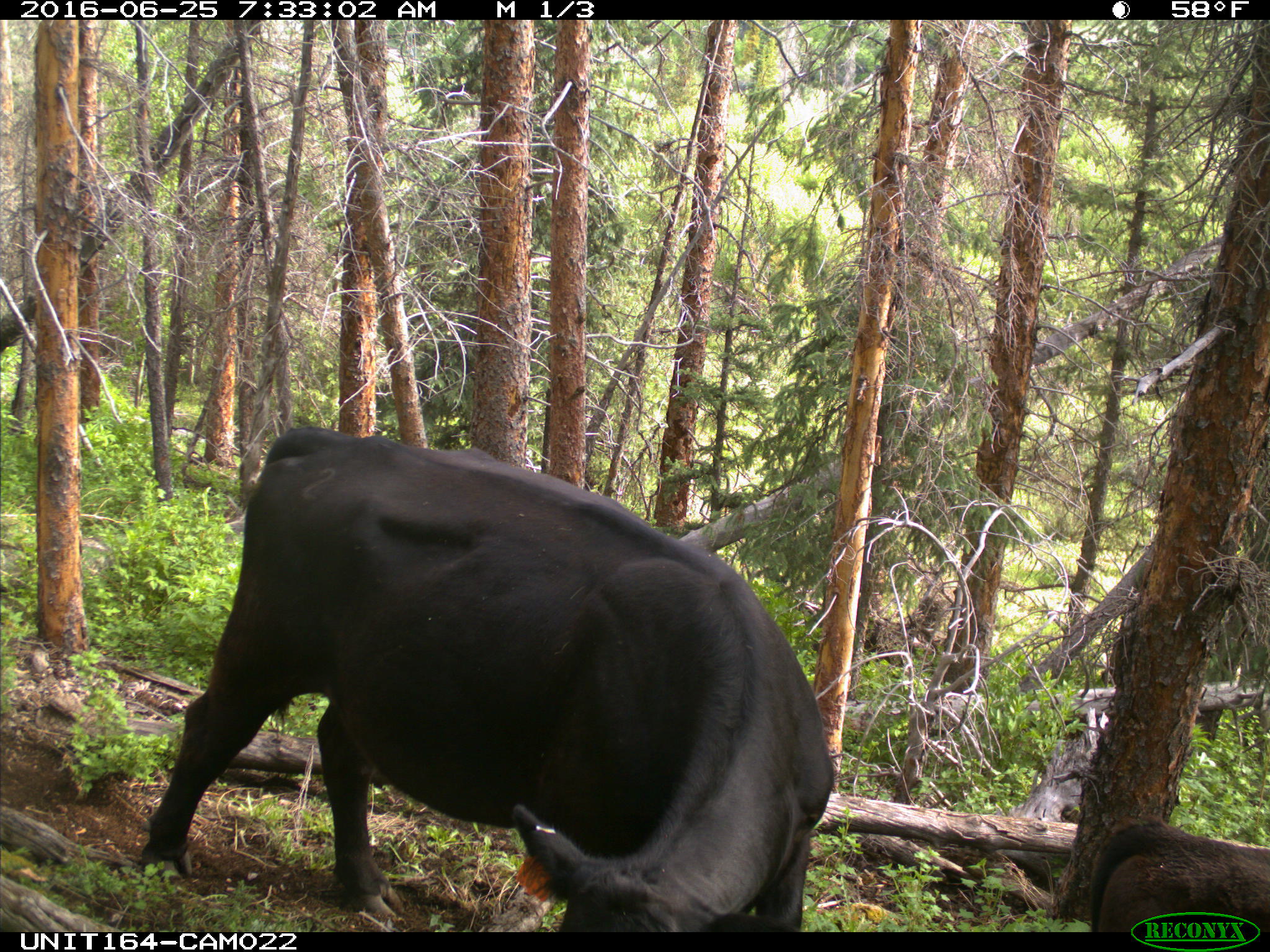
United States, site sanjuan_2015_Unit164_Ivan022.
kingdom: Animalia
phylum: Chordata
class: Mammalia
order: Artiodactyla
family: Bovidae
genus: Bos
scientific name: Bos taurus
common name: domestic cow